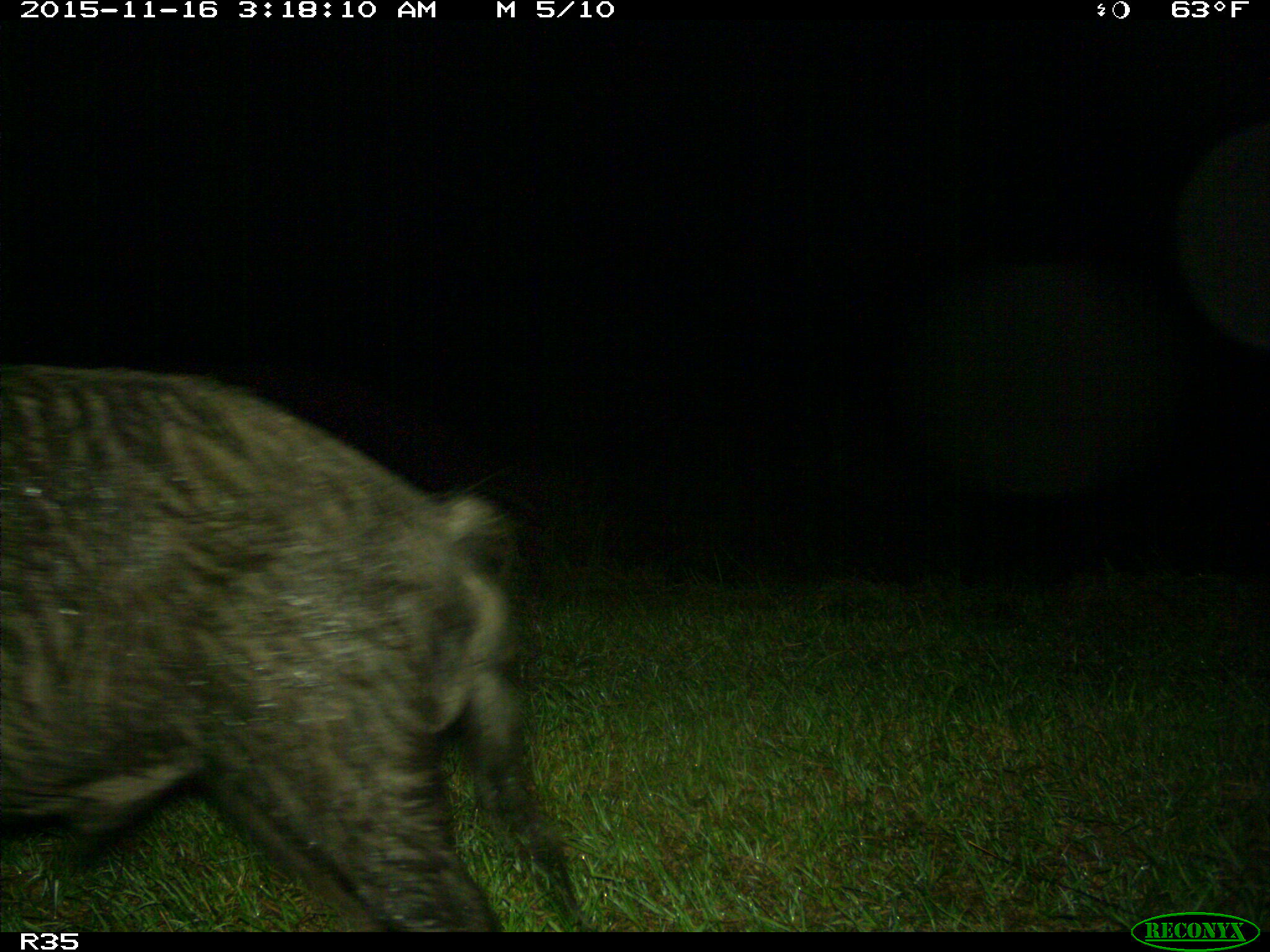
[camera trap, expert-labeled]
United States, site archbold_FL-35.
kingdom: Animalia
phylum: Chordata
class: Mammalia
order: Artiodactyla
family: Suidae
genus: Sus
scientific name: Sus scrofa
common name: wild boar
Sus scrofa (wild boar).